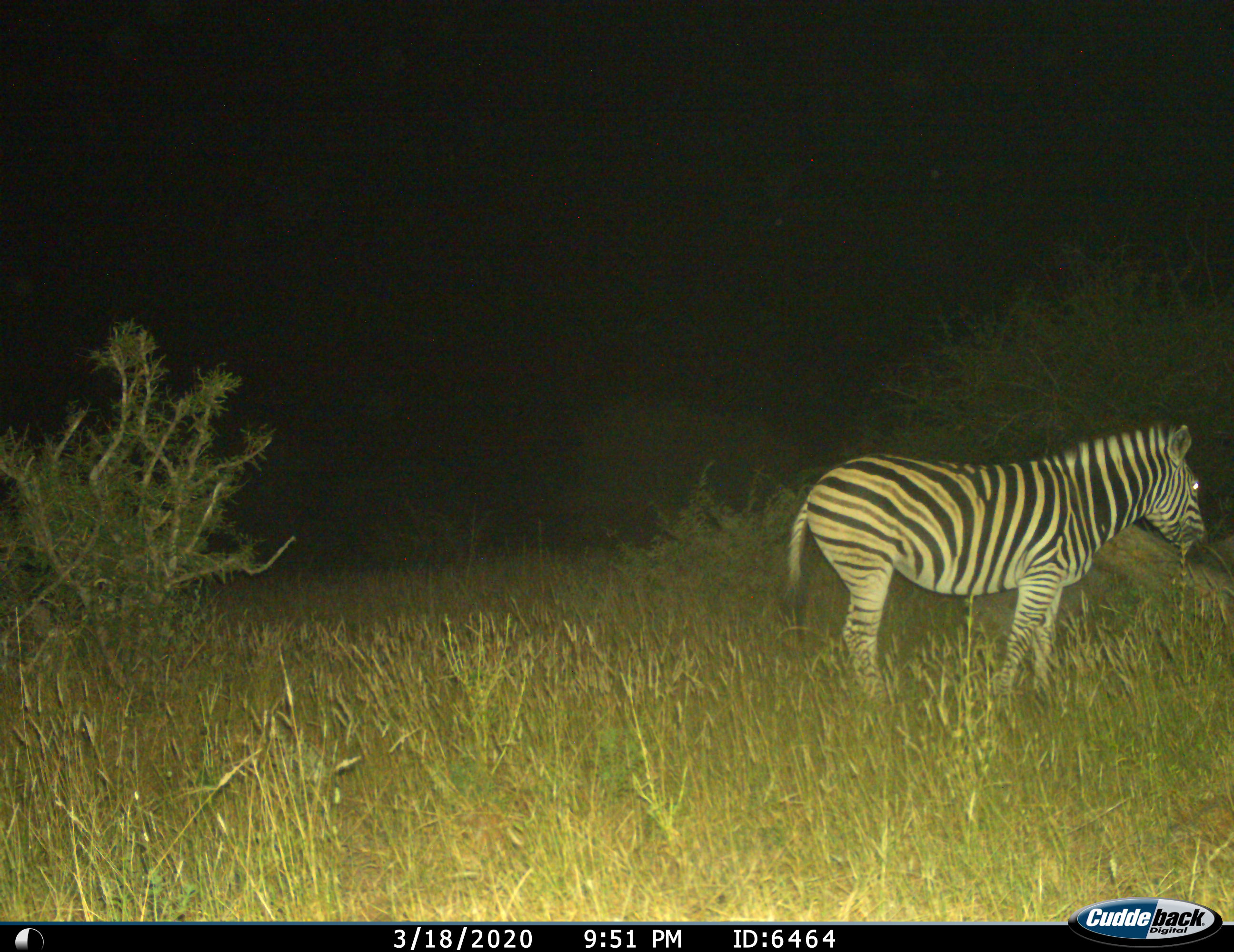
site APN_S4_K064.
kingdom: Animalia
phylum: Chordata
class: Mammalia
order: Perissodactyla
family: Equidae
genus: Equus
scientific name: Equus quagga burchellii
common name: burchell's zebra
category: zebraburchells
Zebraburchells (burchell's zebra) (Equus quagga burchellii), count 1. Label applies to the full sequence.